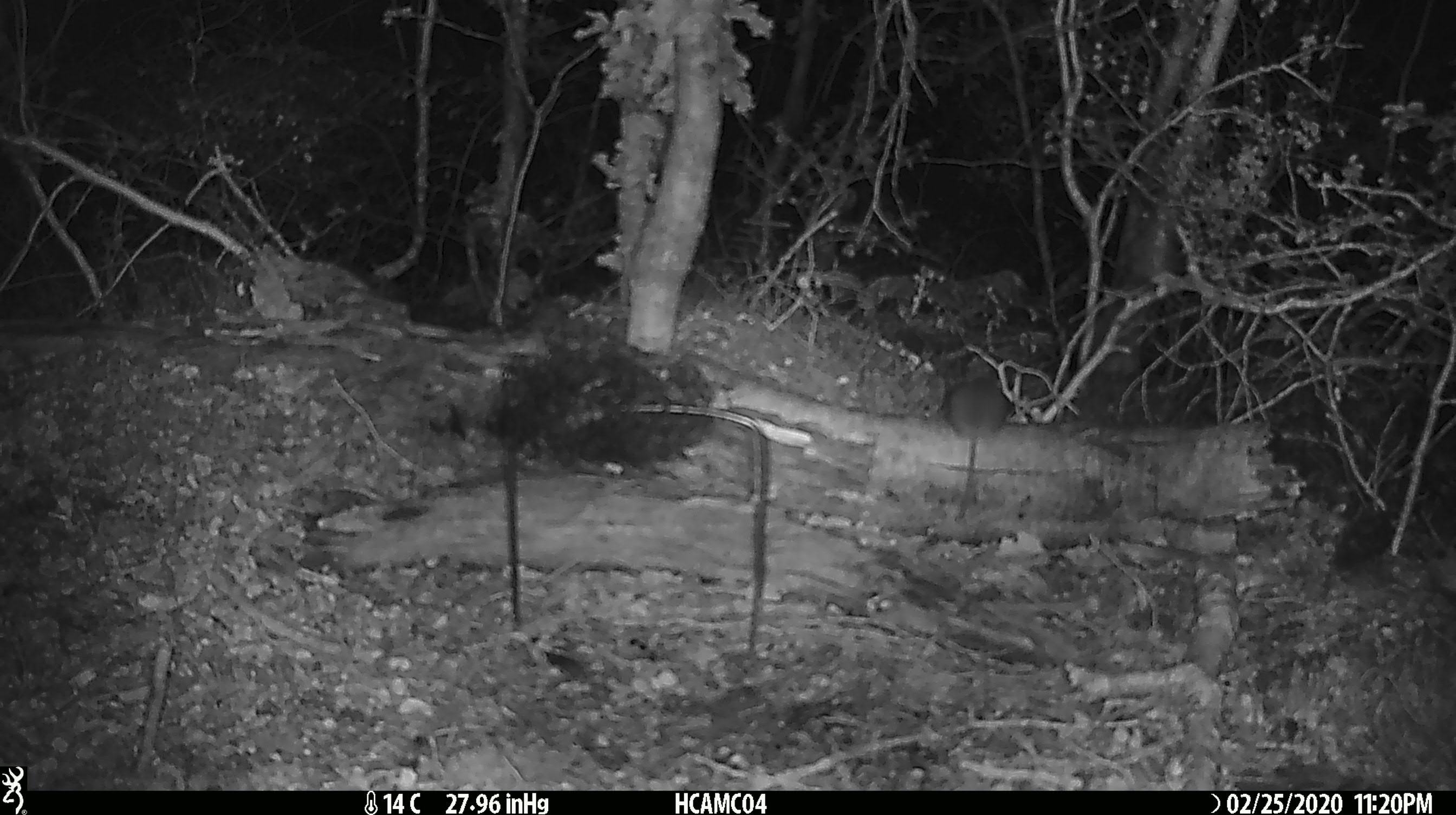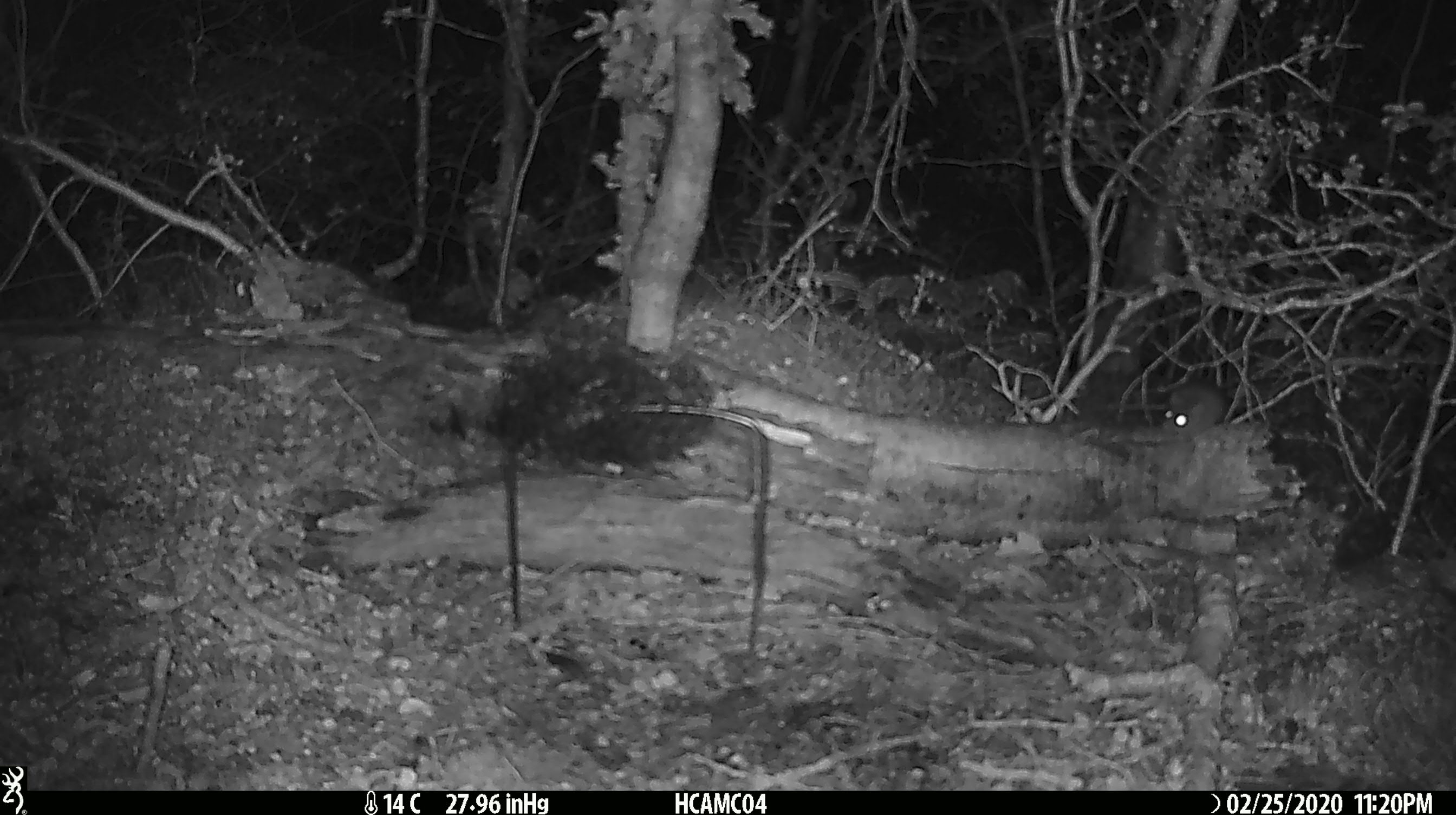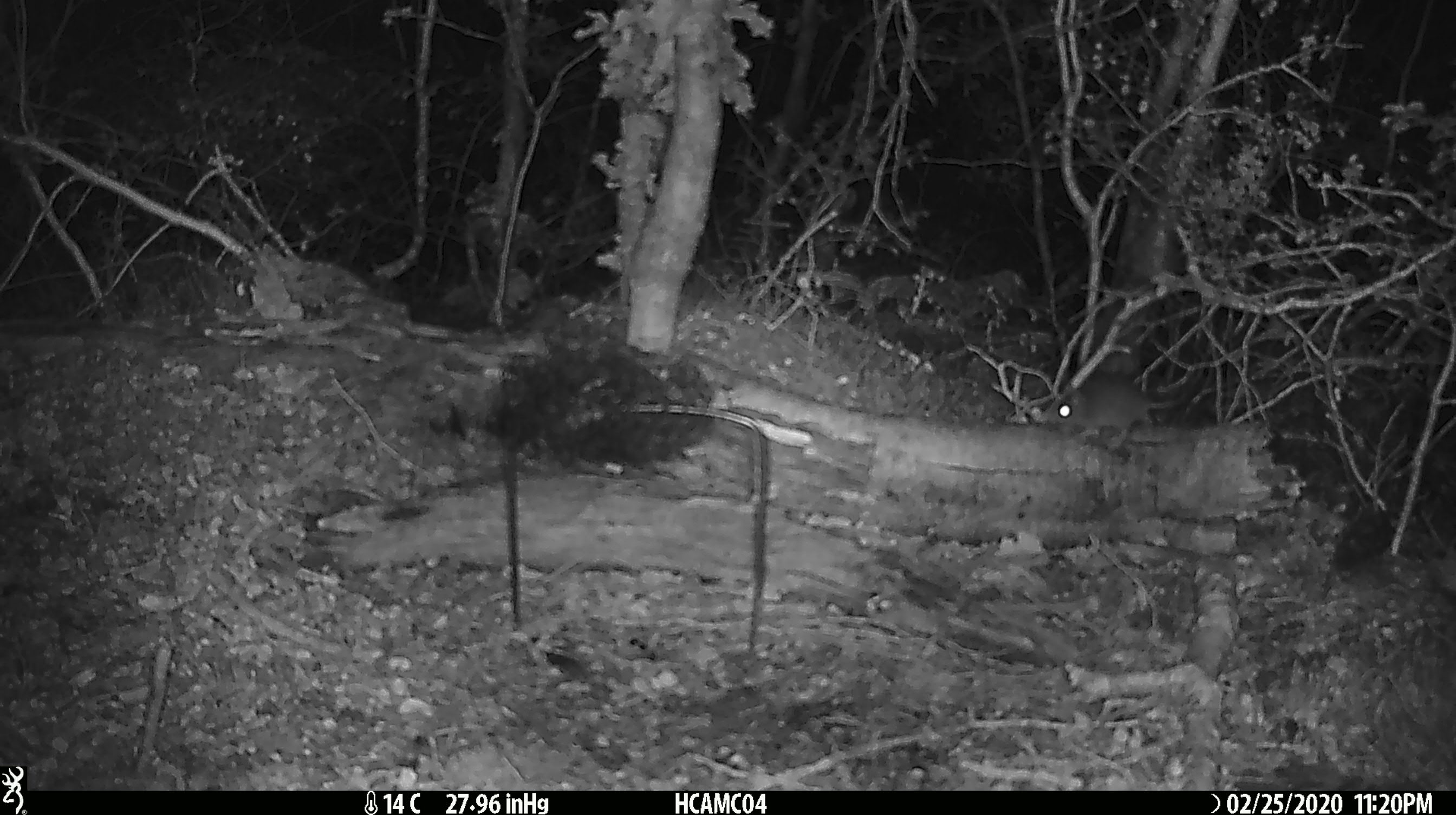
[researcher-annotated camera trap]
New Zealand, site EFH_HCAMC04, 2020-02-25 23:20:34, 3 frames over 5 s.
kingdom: Animalia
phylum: Chordata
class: Mammalia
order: Rodentia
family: Muridae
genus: Mus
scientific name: Mus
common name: mouse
Mouse (Mus).